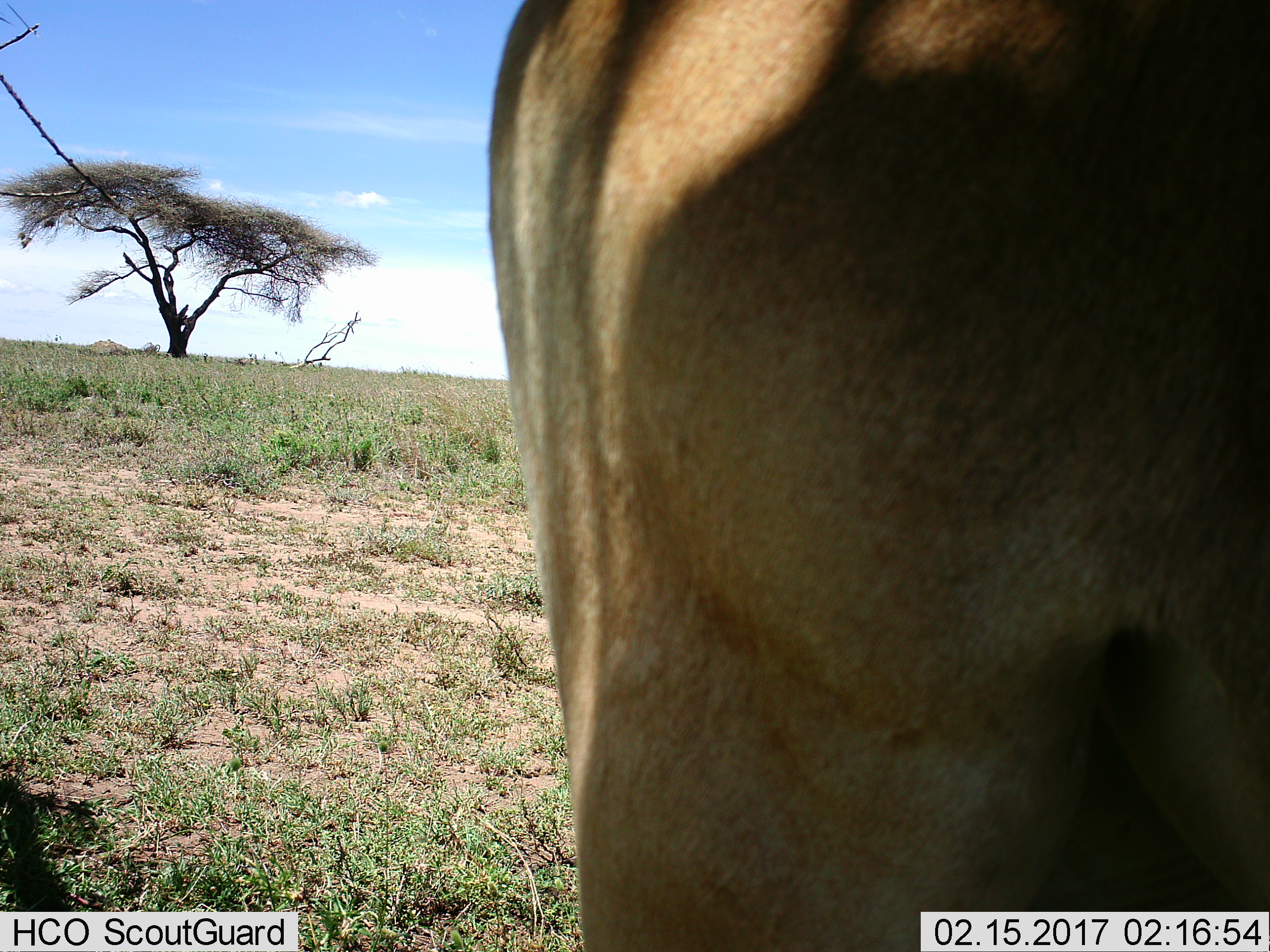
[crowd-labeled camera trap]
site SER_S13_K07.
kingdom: Animalia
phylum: Chordata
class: Mammalia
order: Artiodactyla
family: Bovidae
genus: Alcelaphus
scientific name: Alcelaphus buselaphus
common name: hartebeest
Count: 1.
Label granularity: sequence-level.